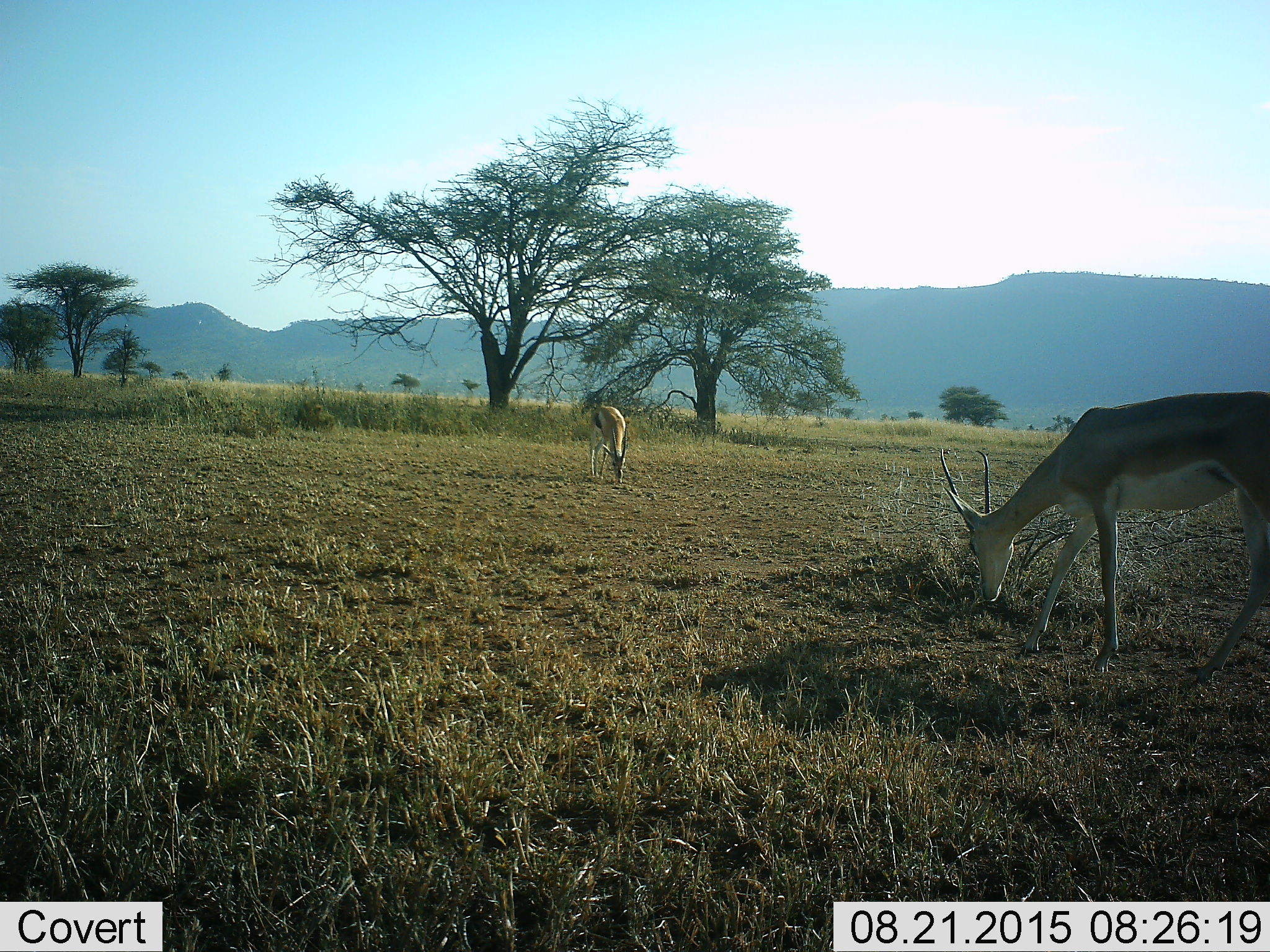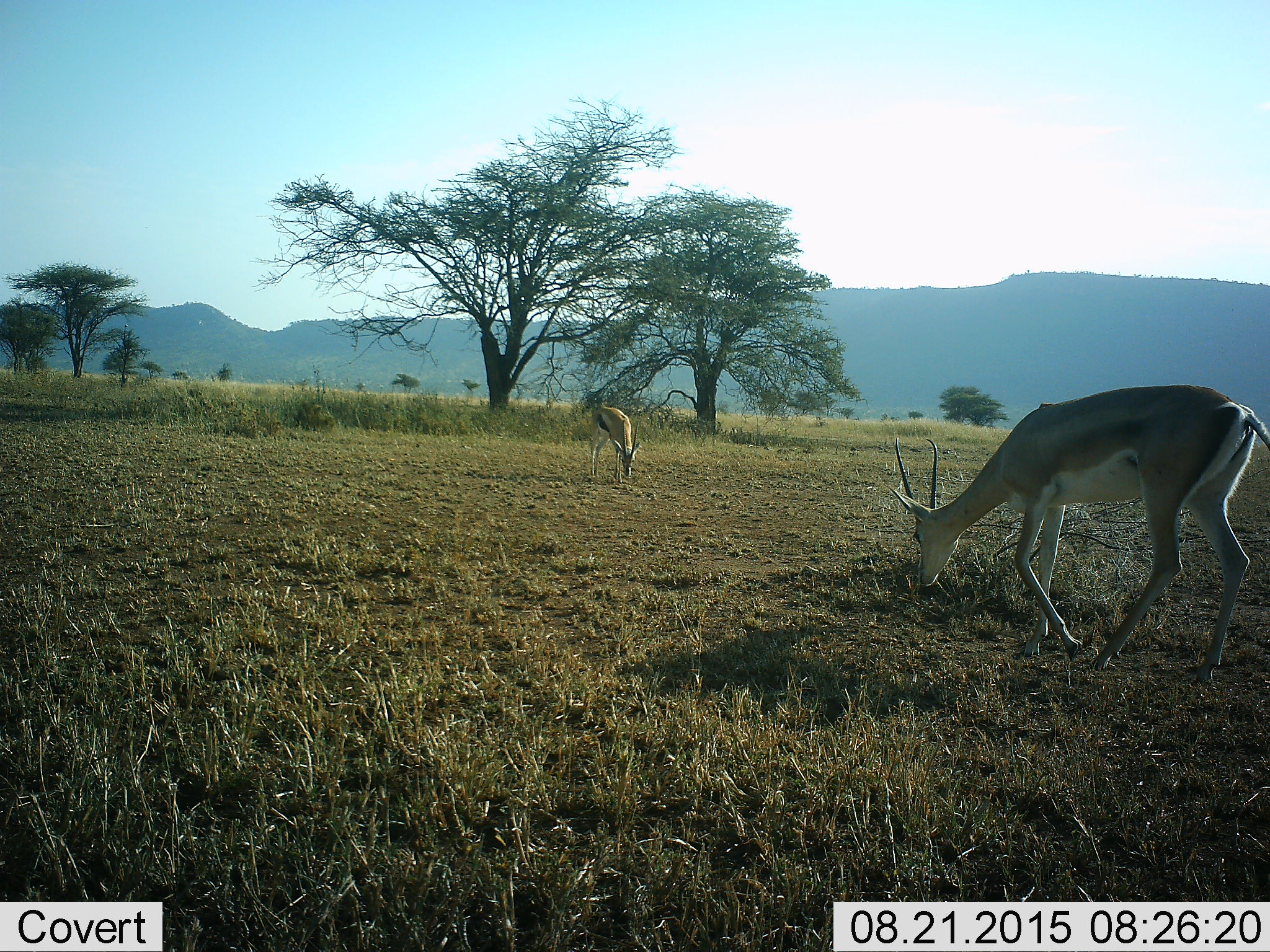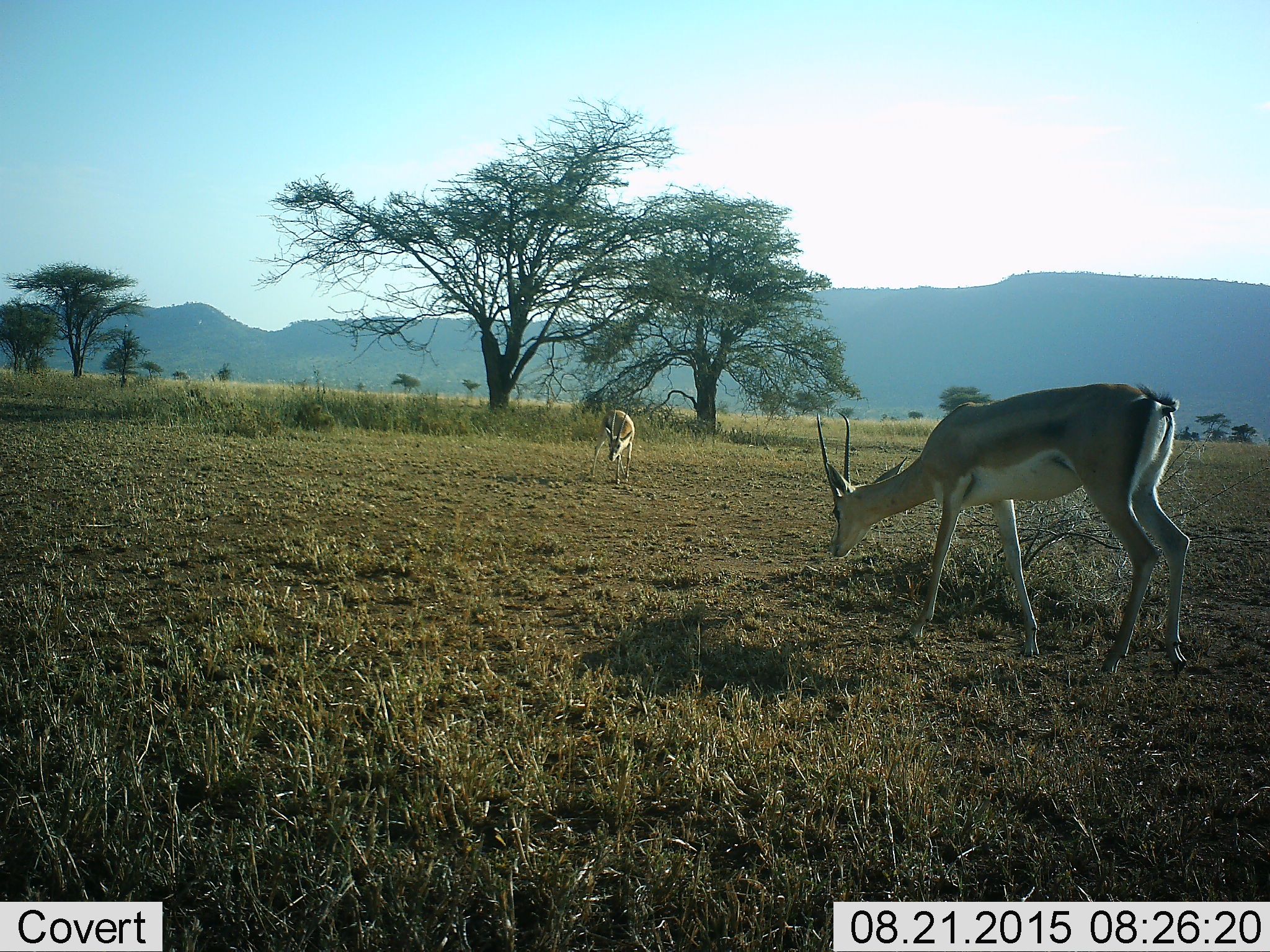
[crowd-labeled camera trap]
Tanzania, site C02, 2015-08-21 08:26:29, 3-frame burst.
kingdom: Animalia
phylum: Chordata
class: Mammalia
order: Artiodactyla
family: Bovidae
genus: Nanger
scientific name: Nanger granti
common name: grant's gazelle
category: gazellegrants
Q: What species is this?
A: Gazellegrants (grant's gazelle) (Nanger granti).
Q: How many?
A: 2.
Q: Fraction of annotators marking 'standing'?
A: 12%.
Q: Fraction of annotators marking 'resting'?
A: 0%.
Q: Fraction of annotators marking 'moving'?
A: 0%.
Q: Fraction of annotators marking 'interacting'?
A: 0%.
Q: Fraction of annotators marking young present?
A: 6%.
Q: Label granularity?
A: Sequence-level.